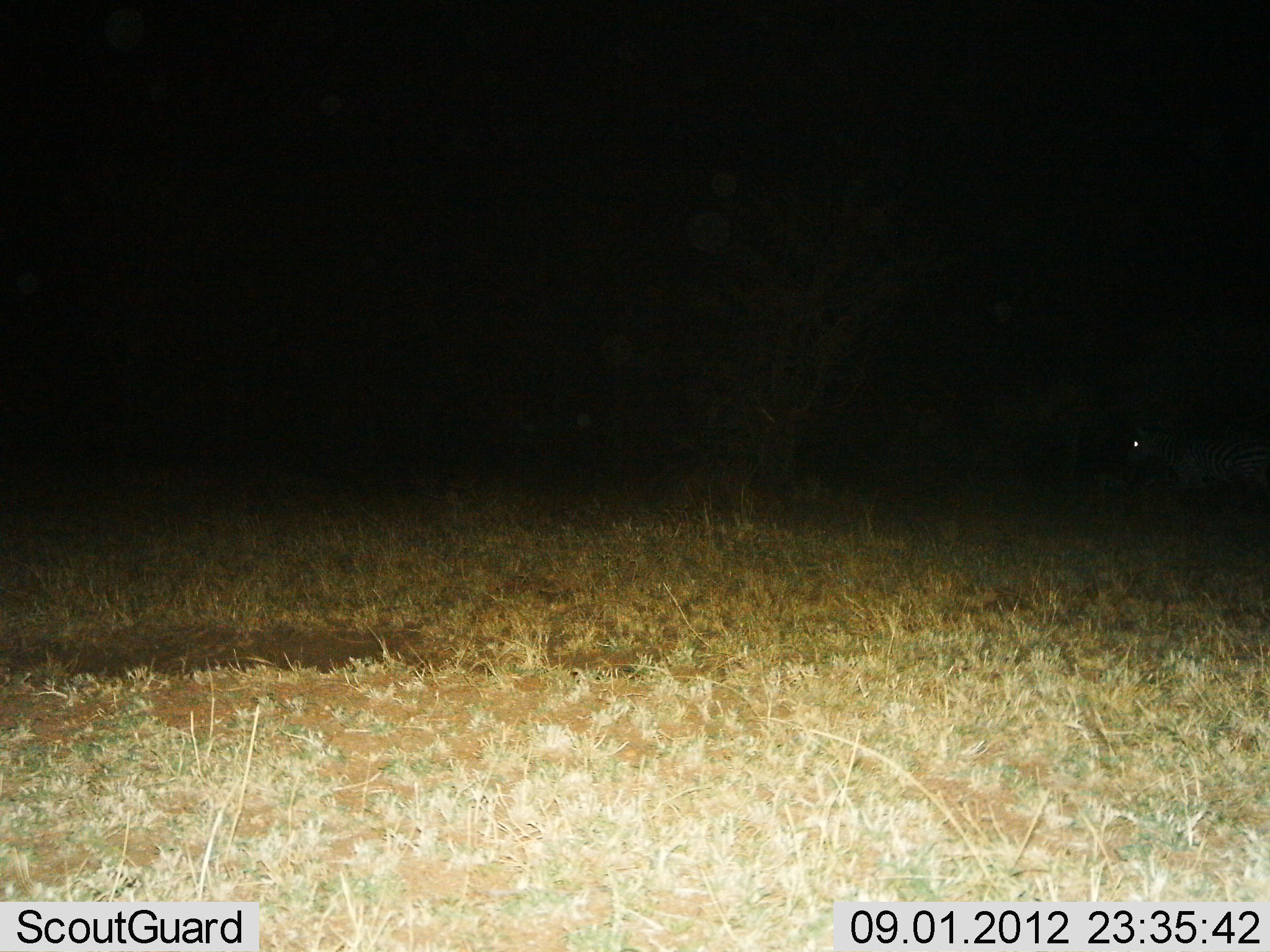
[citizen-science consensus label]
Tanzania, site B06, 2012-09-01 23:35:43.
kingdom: Animalia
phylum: Chordata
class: Mammalia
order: Perissodactyla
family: Equidae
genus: Equus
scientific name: Equus quagga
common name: plains zebra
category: zebra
Zebra (plains zebra) (Equus quagga), count 1. Behavior (volunteer vote fractions): standing 0%, resting 0%, moving 100%, interacting 0%. Young present (vote fraction): 0%. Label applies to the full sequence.